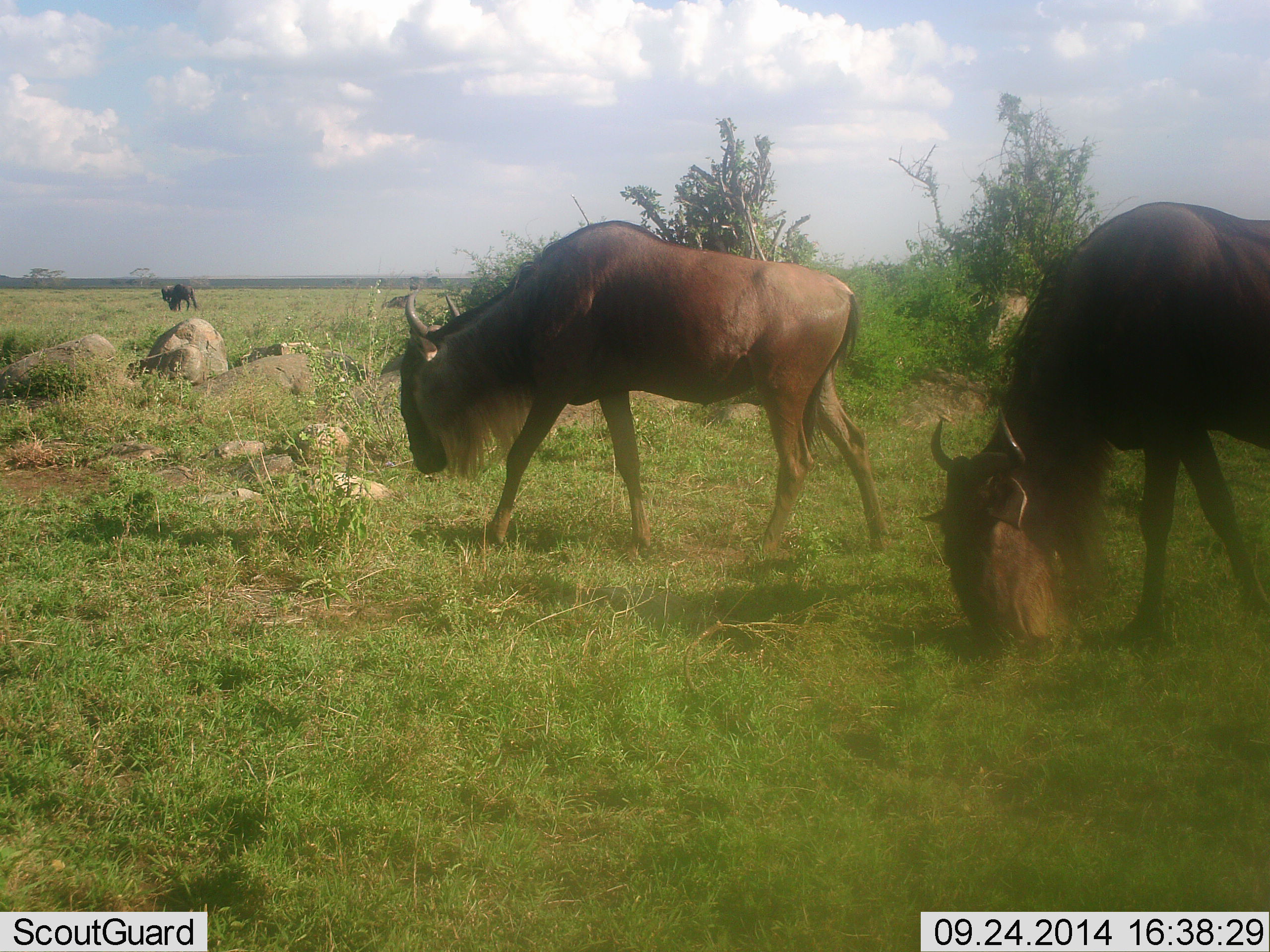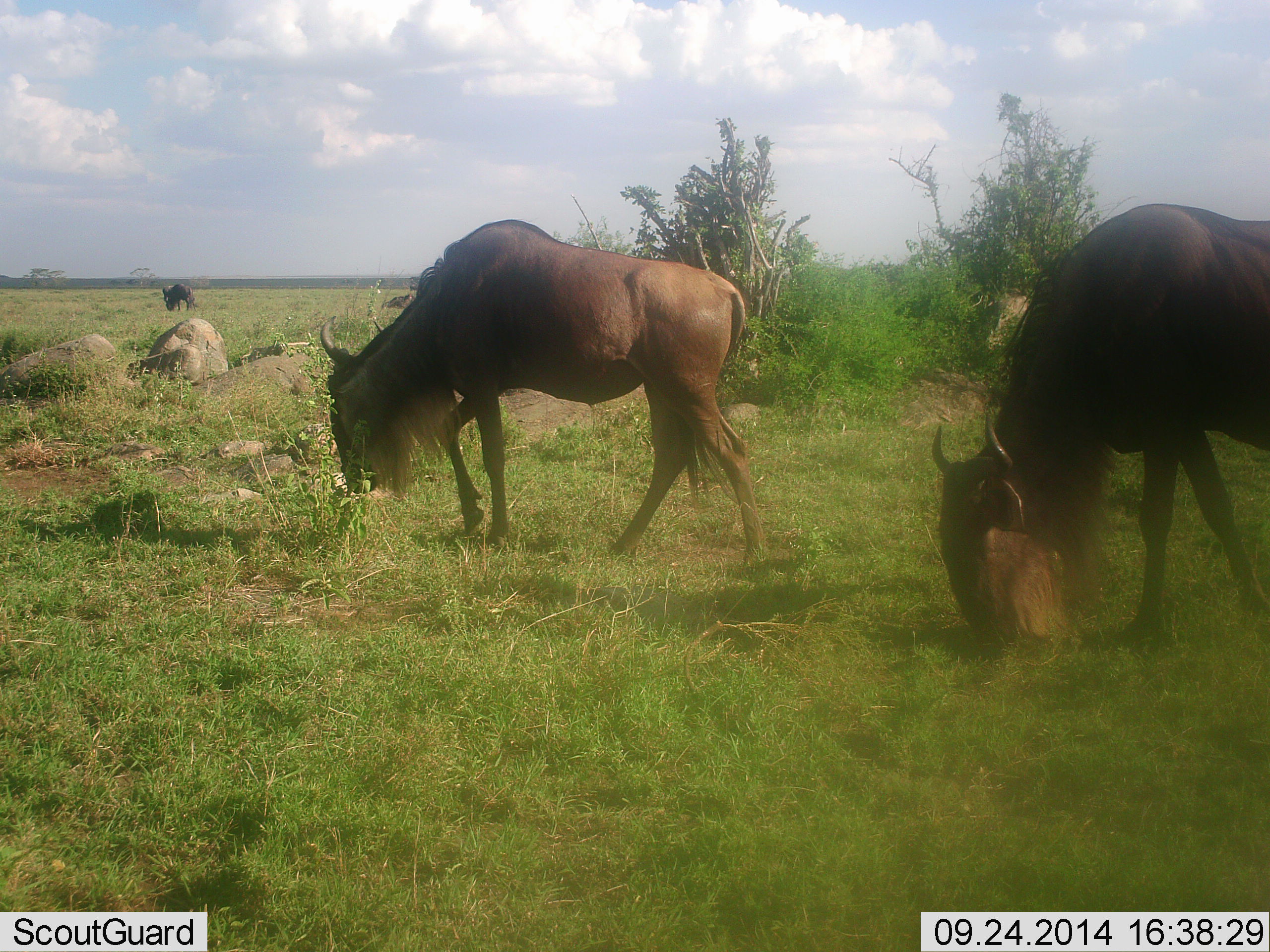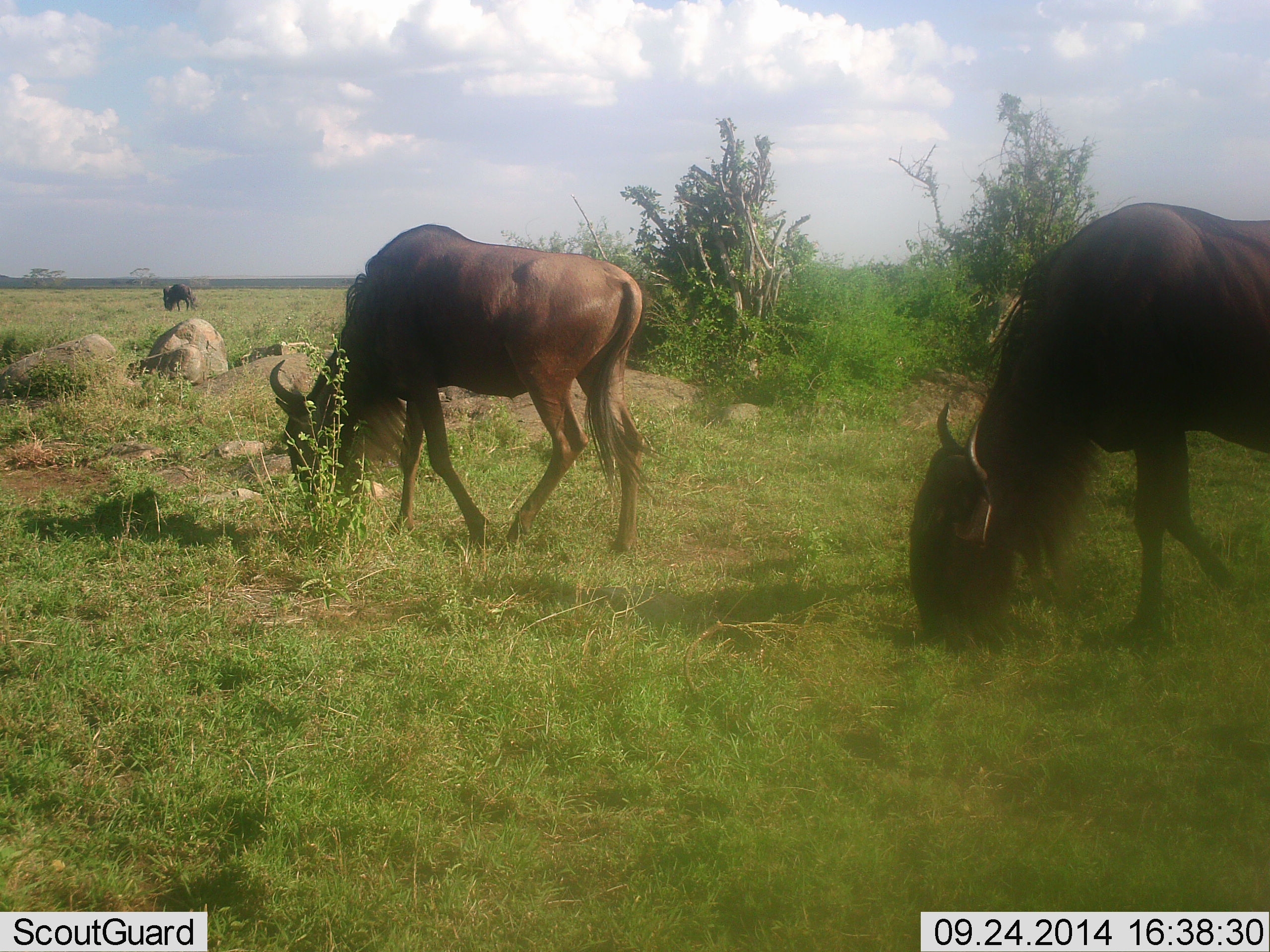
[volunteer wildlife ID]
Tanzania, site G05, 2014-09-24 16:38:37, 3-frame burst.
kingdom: Animalia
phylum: Chordata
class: Mammalia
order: Artiodactyla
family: Bovidae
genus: Connochaetes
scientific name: Connochaetes taurinus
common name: blue wildebeest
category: wildebeest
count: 3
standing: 10%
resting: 20%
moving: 50%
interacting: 0%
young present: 0%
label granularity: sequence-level